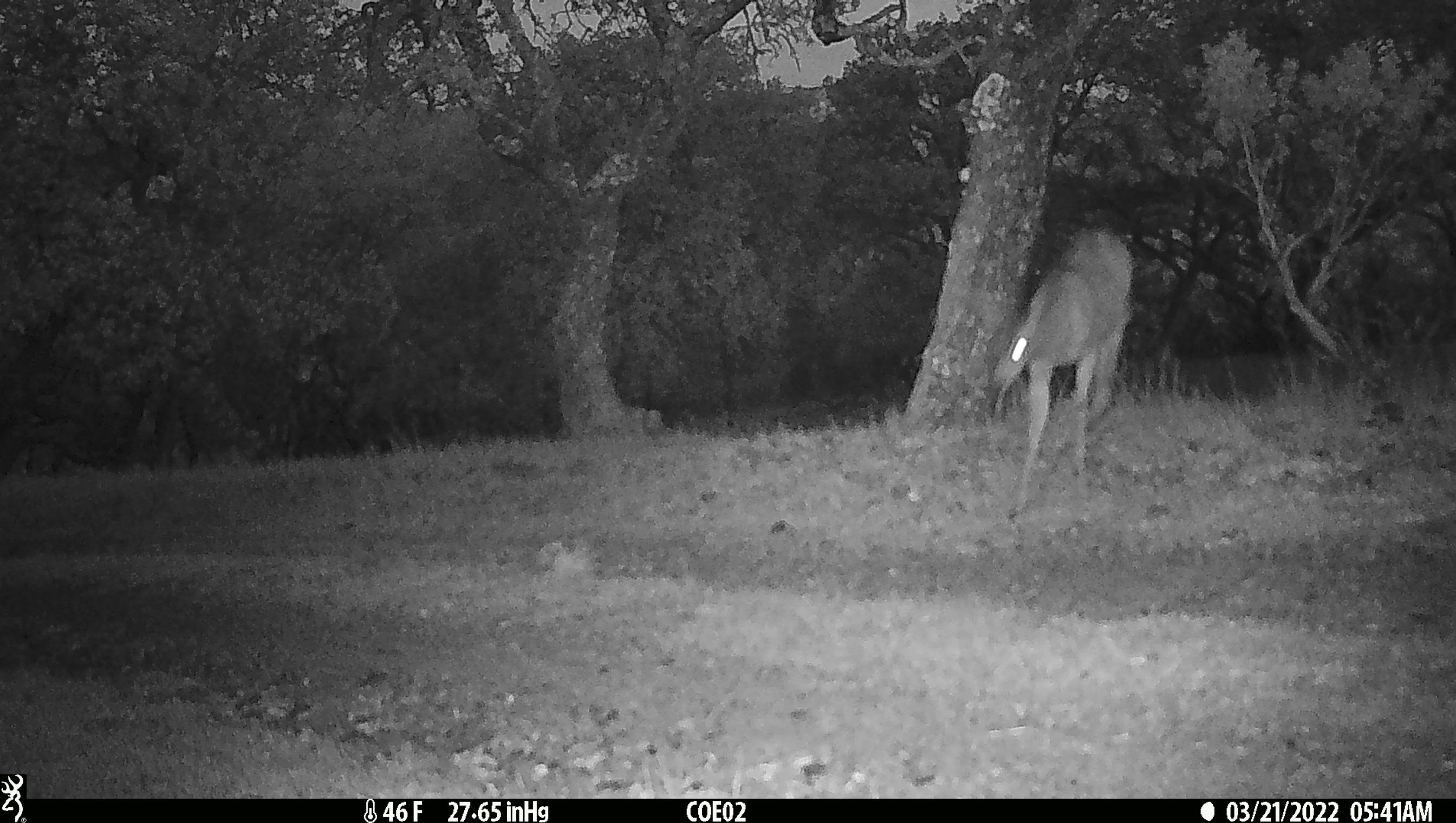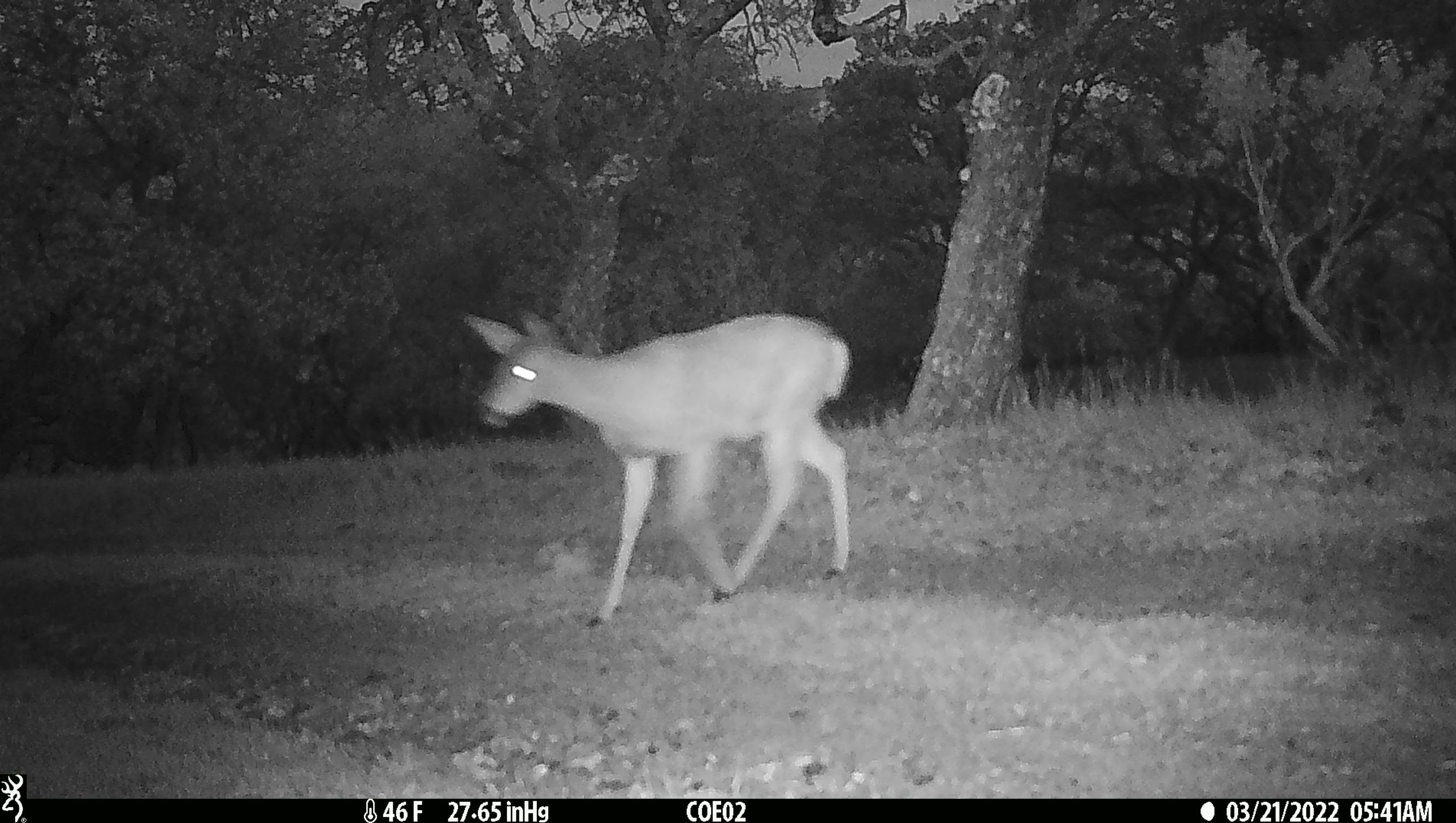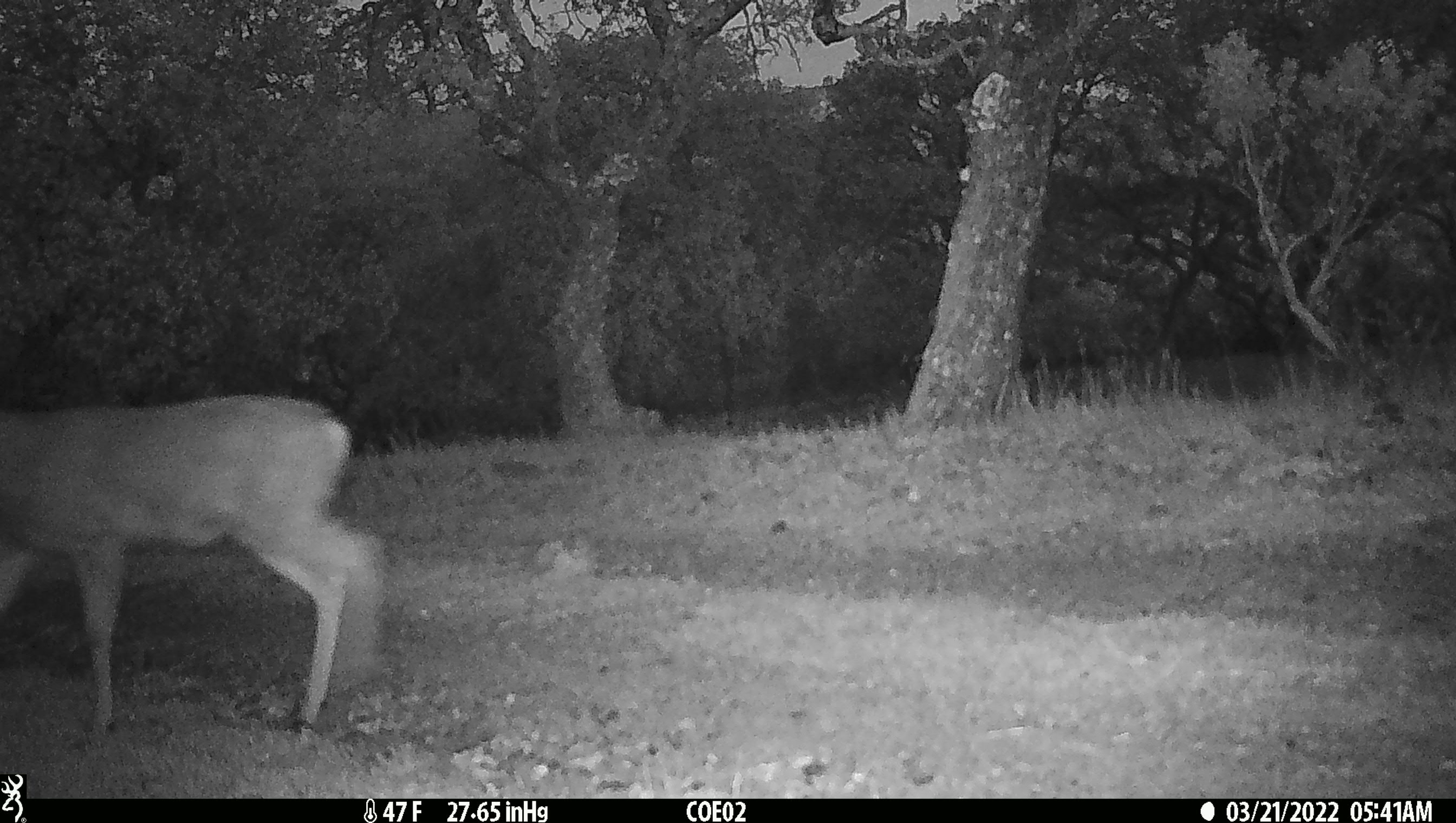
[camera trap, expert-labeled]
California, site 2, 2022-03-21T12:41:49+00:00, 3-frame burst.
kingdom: Animalia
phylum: Chordata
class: Mammalia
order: Artiodactyla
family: Cervidae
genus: Odocoileus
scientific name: Odocoileus hemionus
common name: mule deer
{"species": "mule deer (Odocoileus hemionus)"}